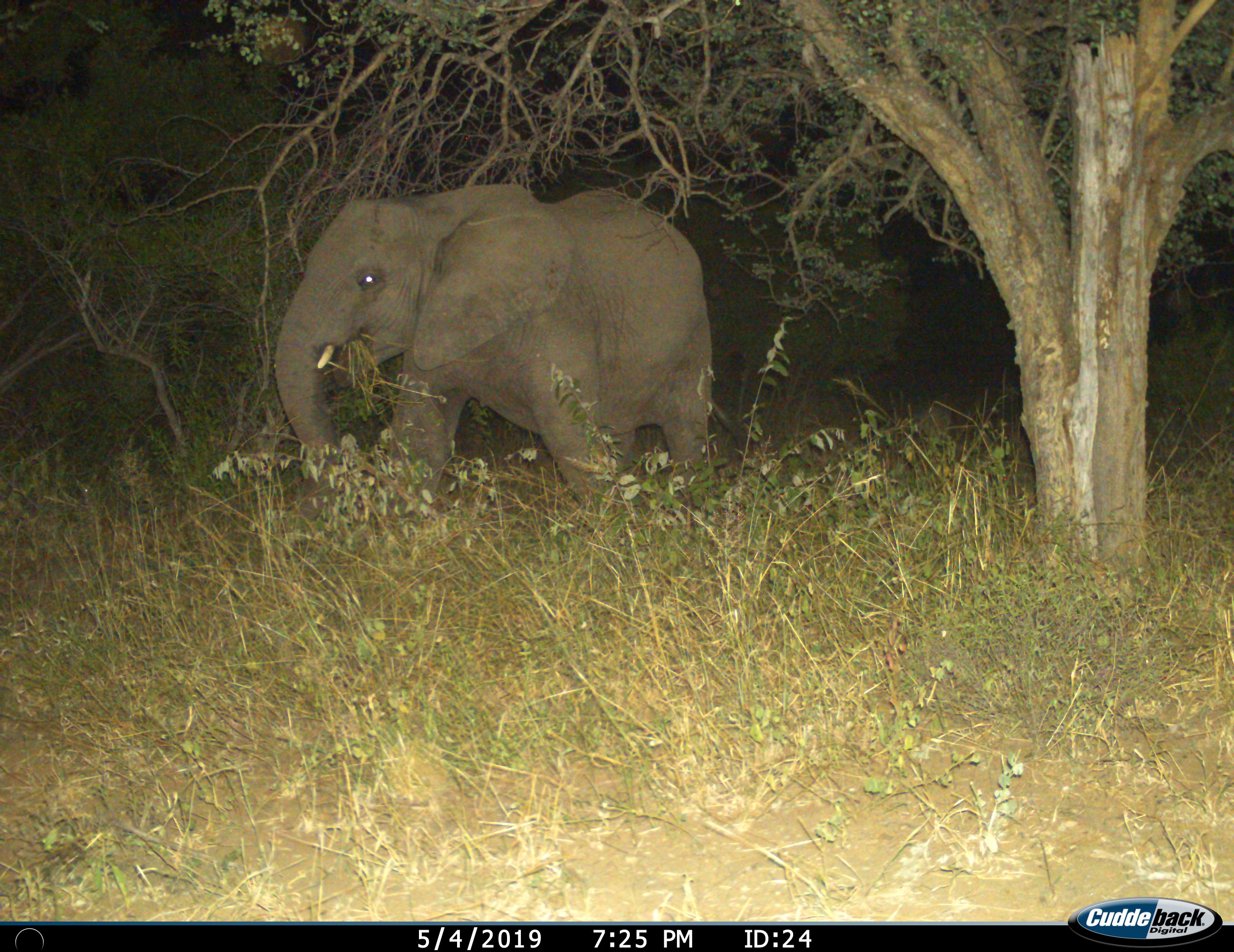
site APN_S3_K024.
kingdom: Animalia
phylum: Chordata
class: Mammalia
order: Proboscidea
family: Elephantidae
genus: Loxodonta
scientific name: Loxodonta africana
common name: african bush elephant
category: elephant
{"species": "elephant (african bush elephant) (Loxodonta africana)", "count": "1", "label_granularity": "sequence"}